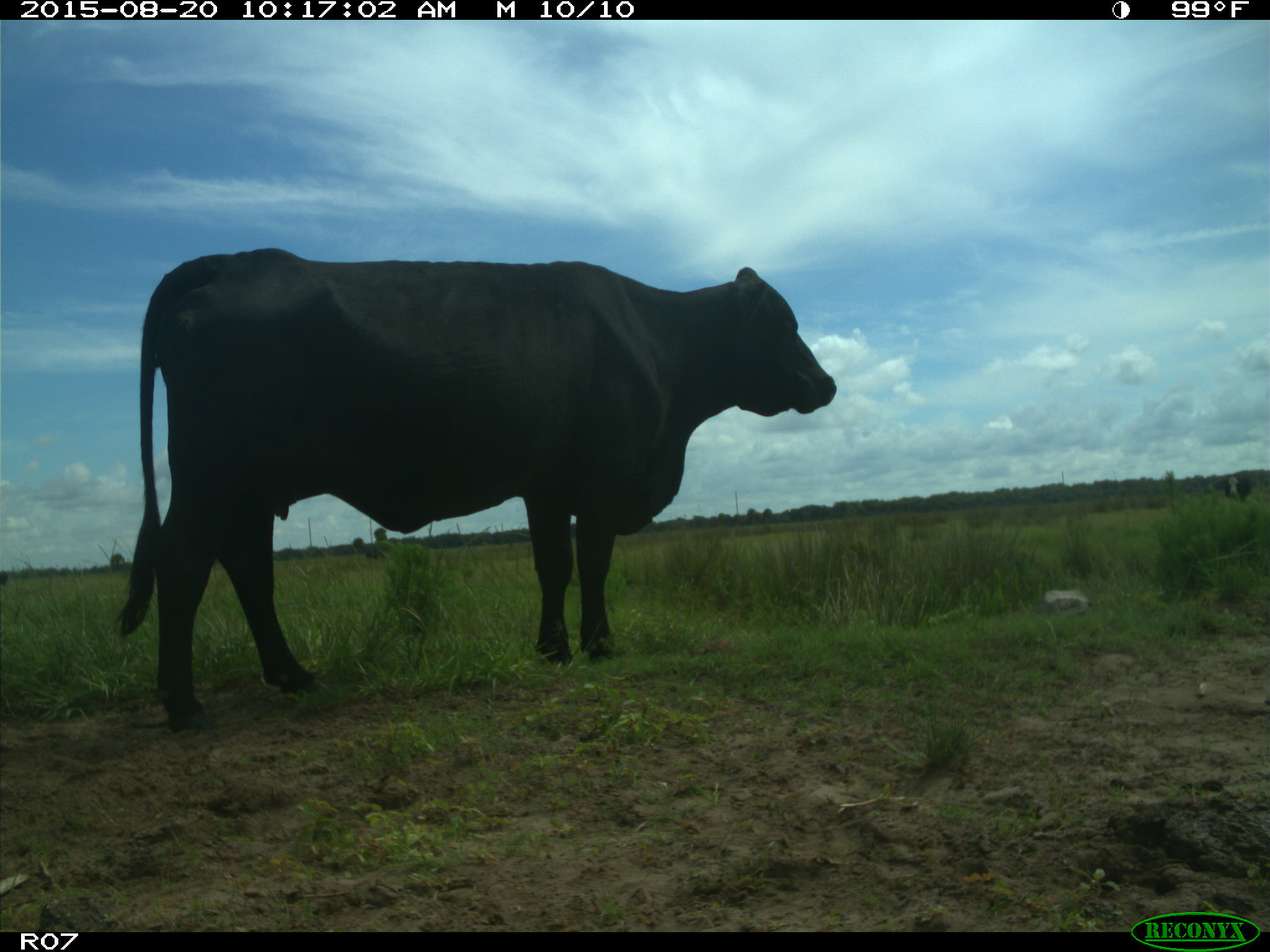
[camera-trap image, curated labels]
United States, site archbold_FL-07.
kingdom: Animalia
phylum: Chordata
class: Mammalia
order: Artiodactyla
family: Bovidae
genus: Bos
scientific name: Bos taurus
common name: domestic cow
Bos taurus (domestic cow).